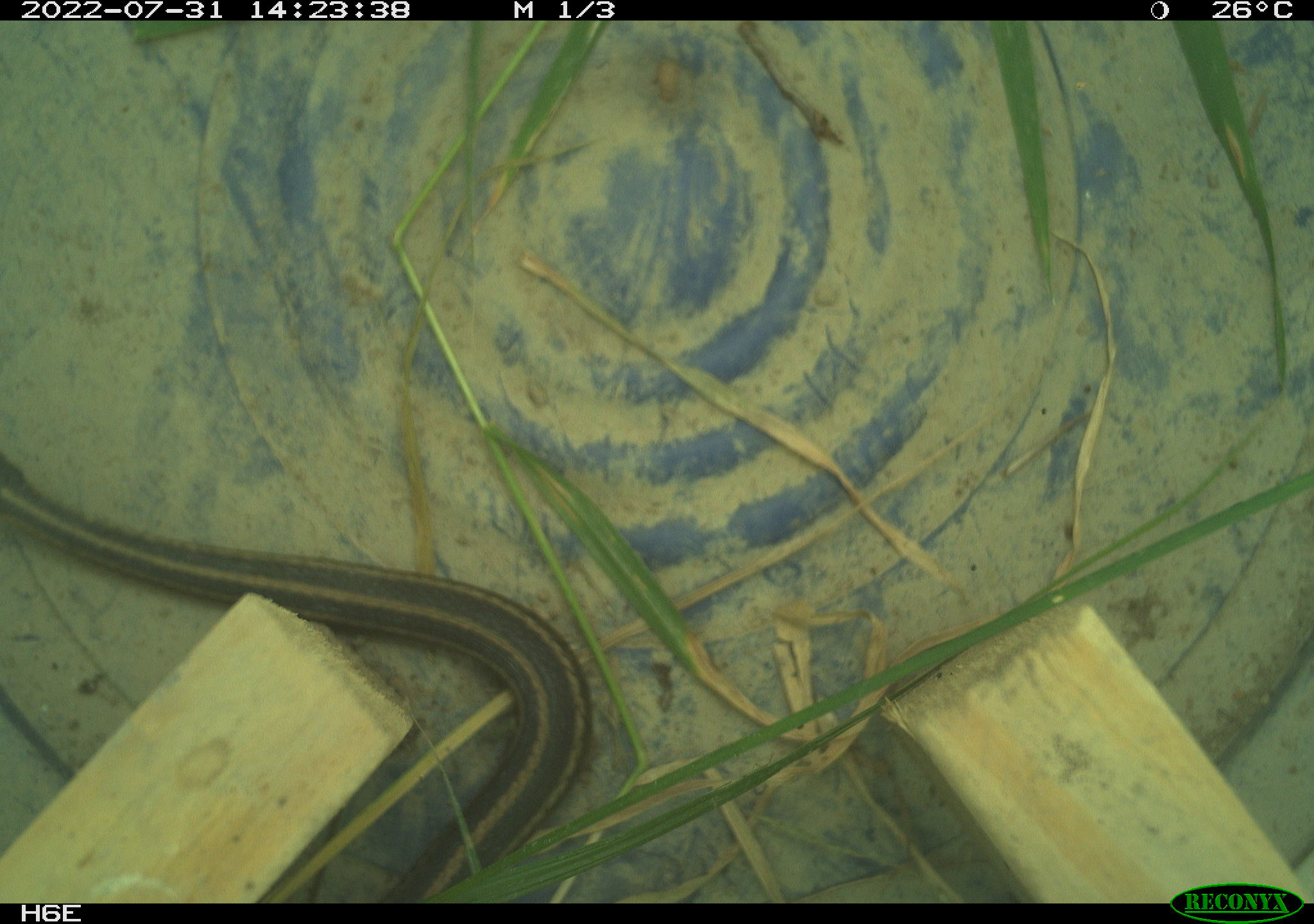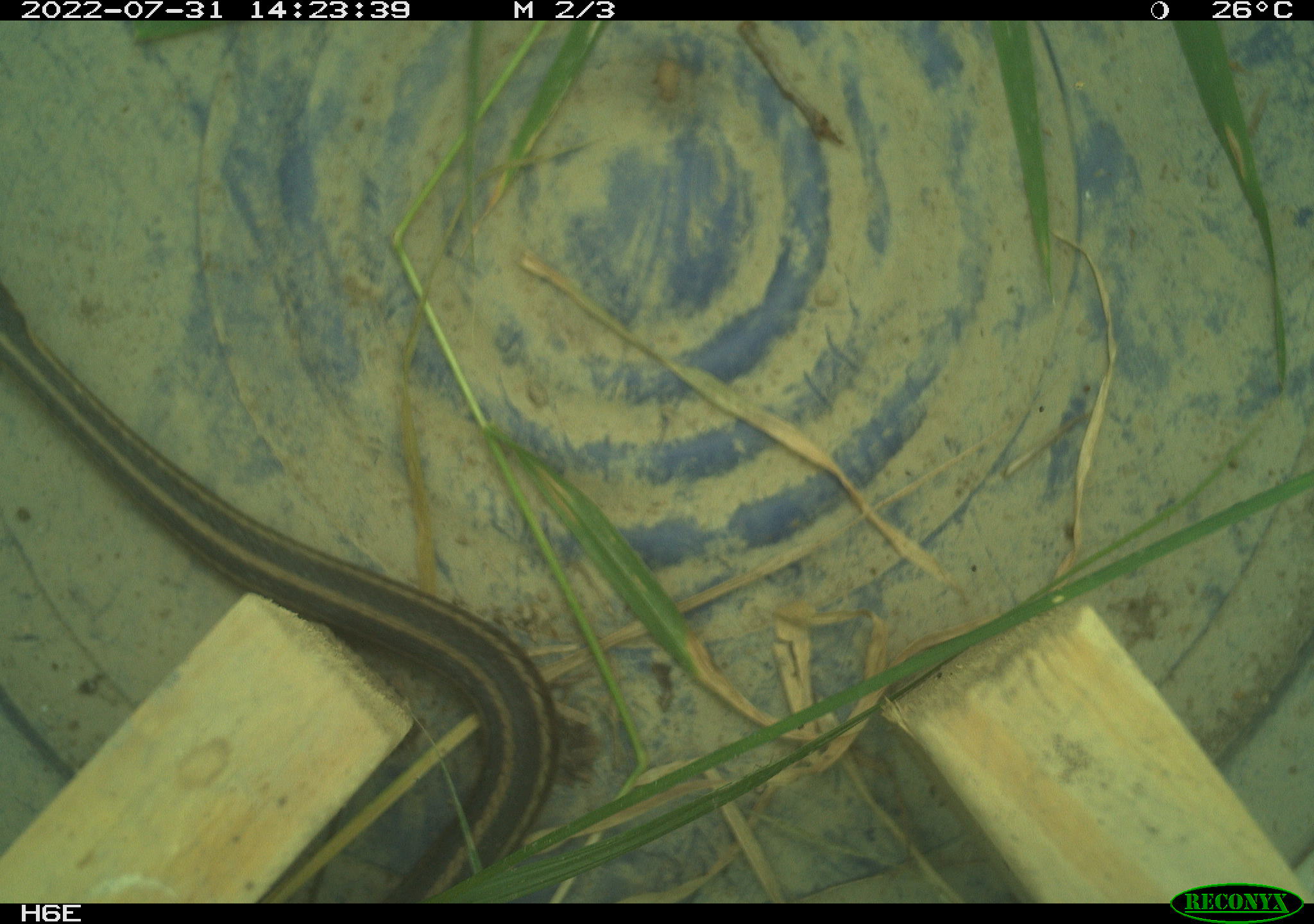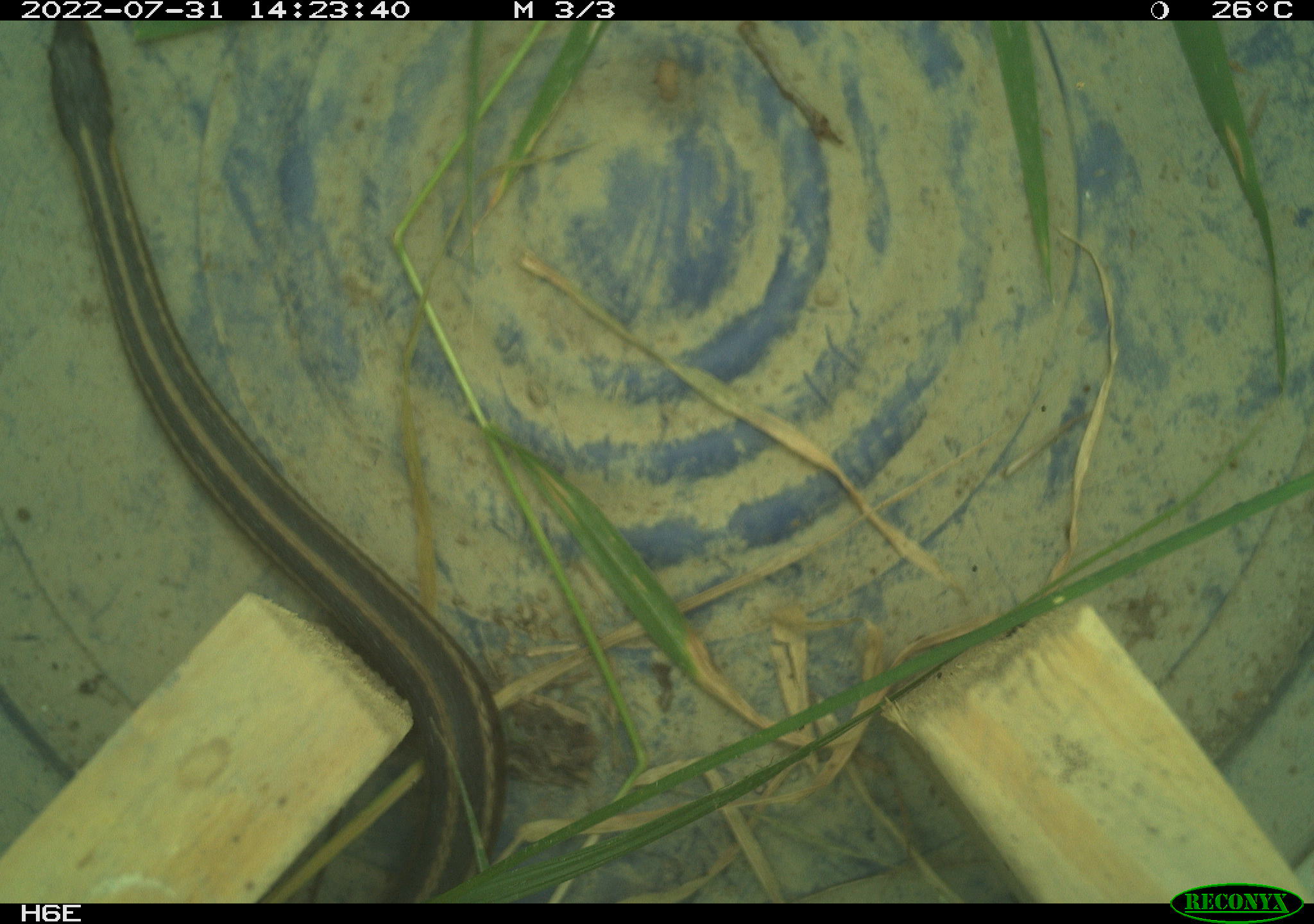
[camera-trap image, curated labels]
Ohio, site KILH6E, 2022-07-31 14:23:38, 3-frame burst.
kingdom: Animalia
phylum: Chordata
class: Reptilia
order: Squamata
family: Colubridae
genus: Thamnophis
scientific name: Thamnophis sirtalis sirtalis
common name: eastern gartersnake